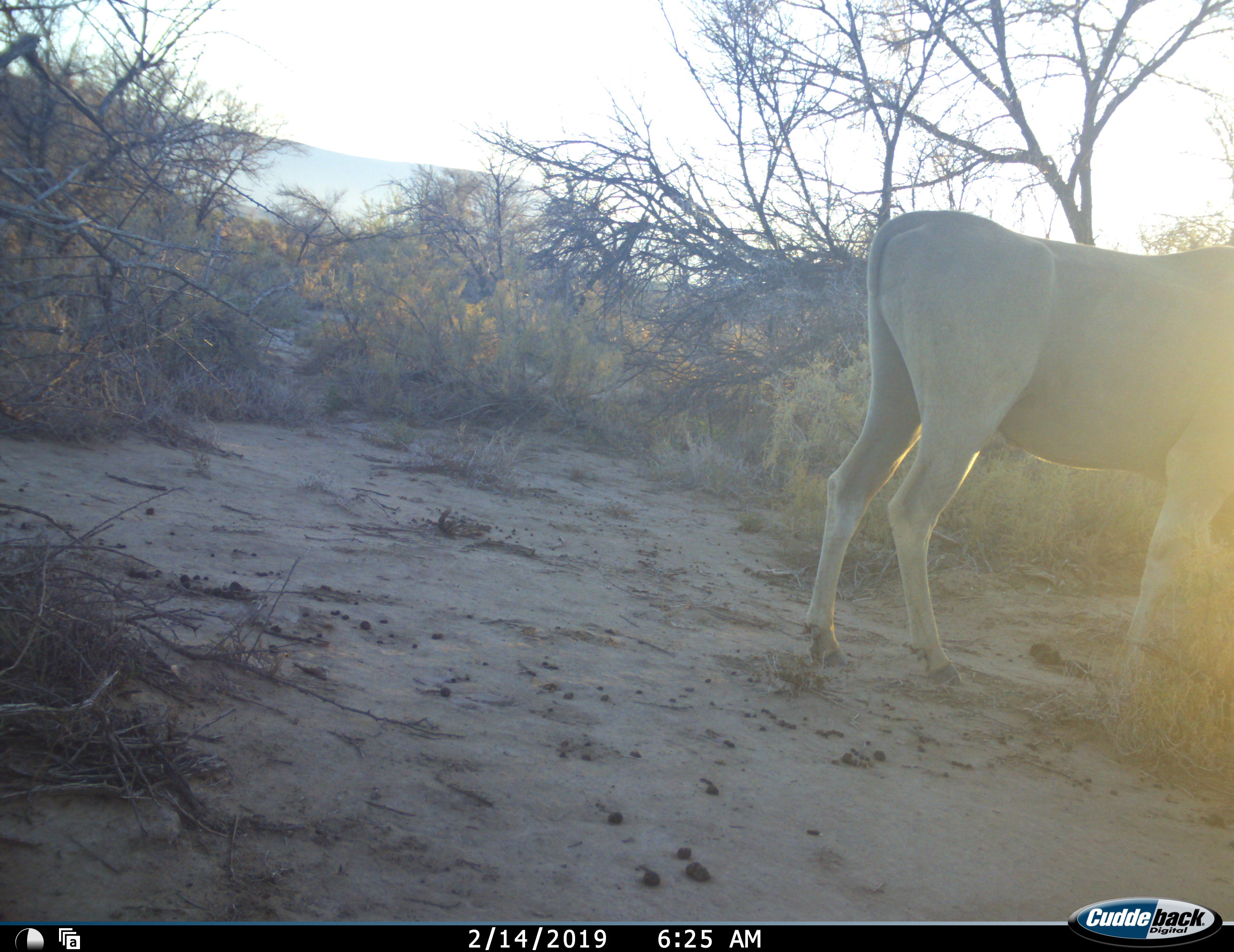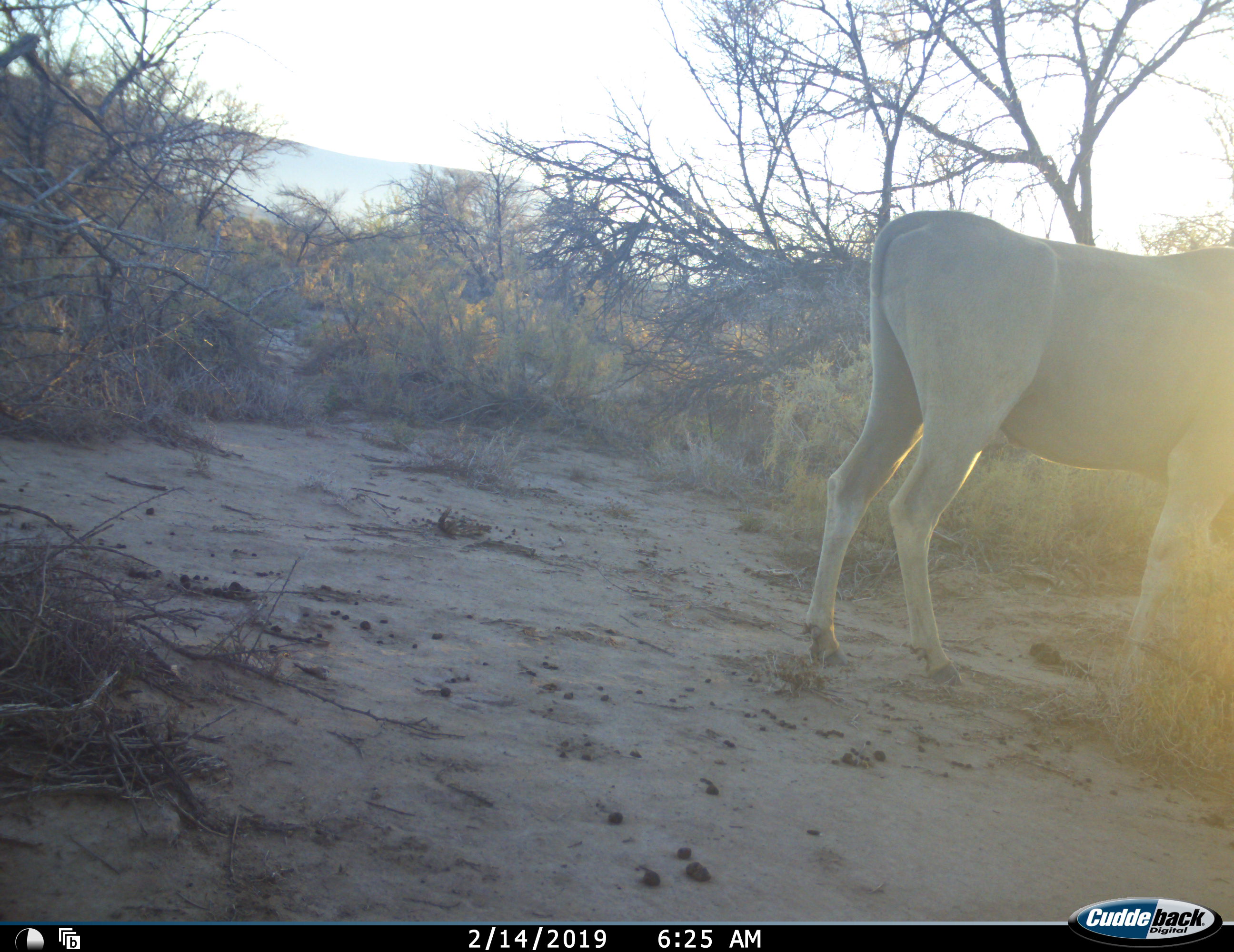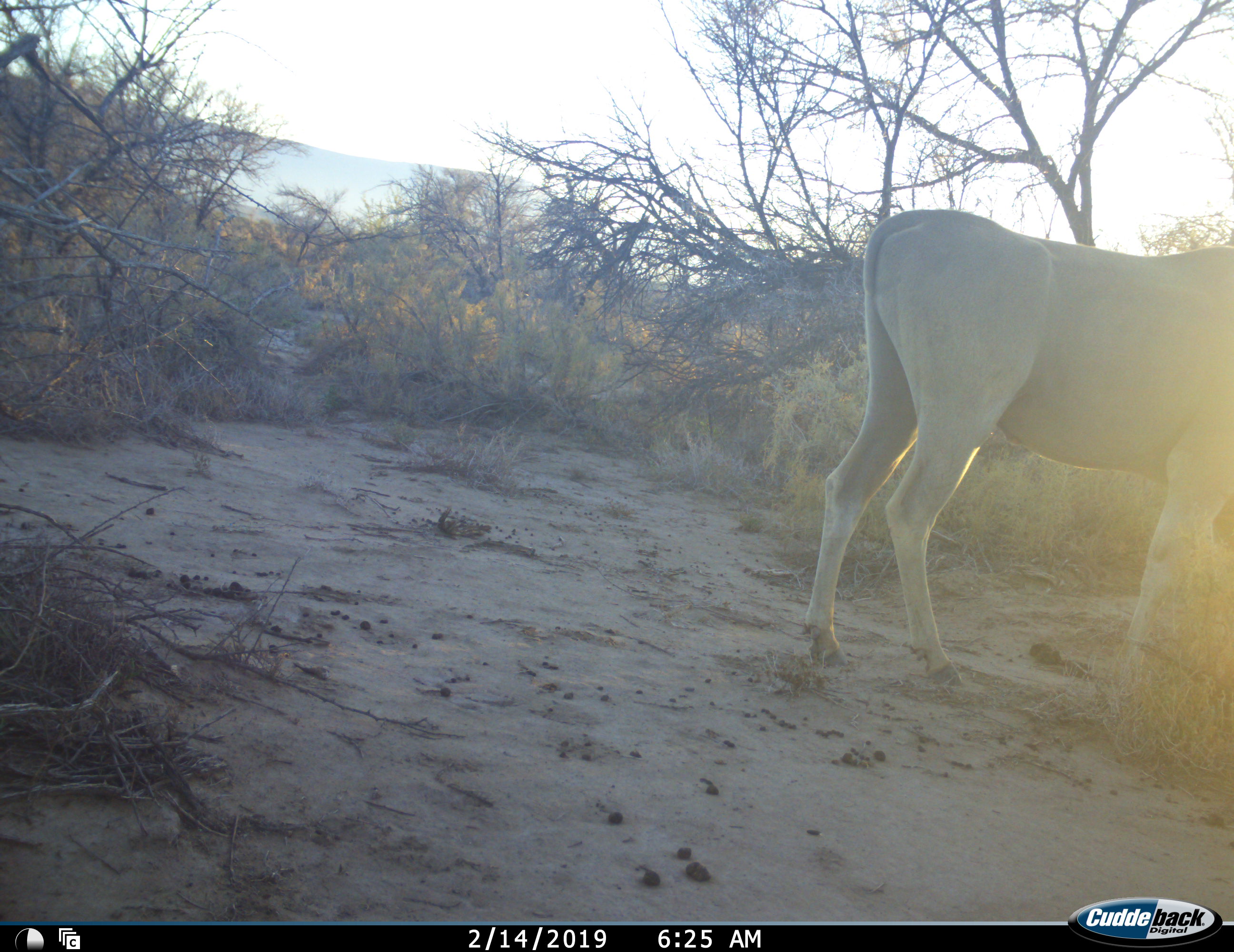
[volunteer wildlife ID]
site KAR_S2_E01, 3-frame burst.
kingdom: Animalia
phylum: Chordata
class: Mammalia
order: Artiodactyla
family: Bovidae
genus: Tragelaphus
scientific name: Tragelaphus oryx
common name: eland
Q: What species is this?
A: Eland (Tragelaphus oryx).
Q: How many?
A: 1.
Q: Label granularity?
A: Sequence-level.